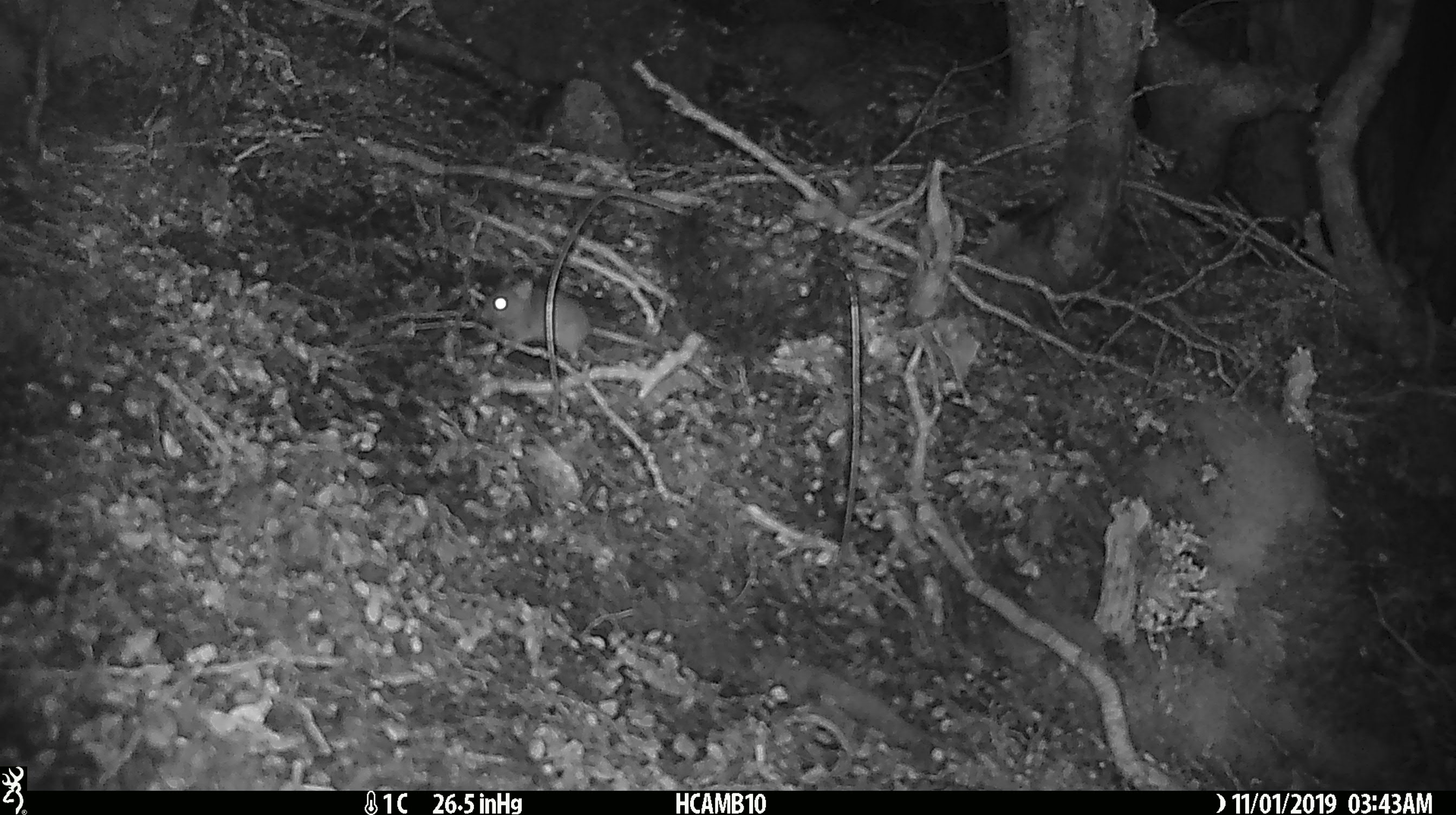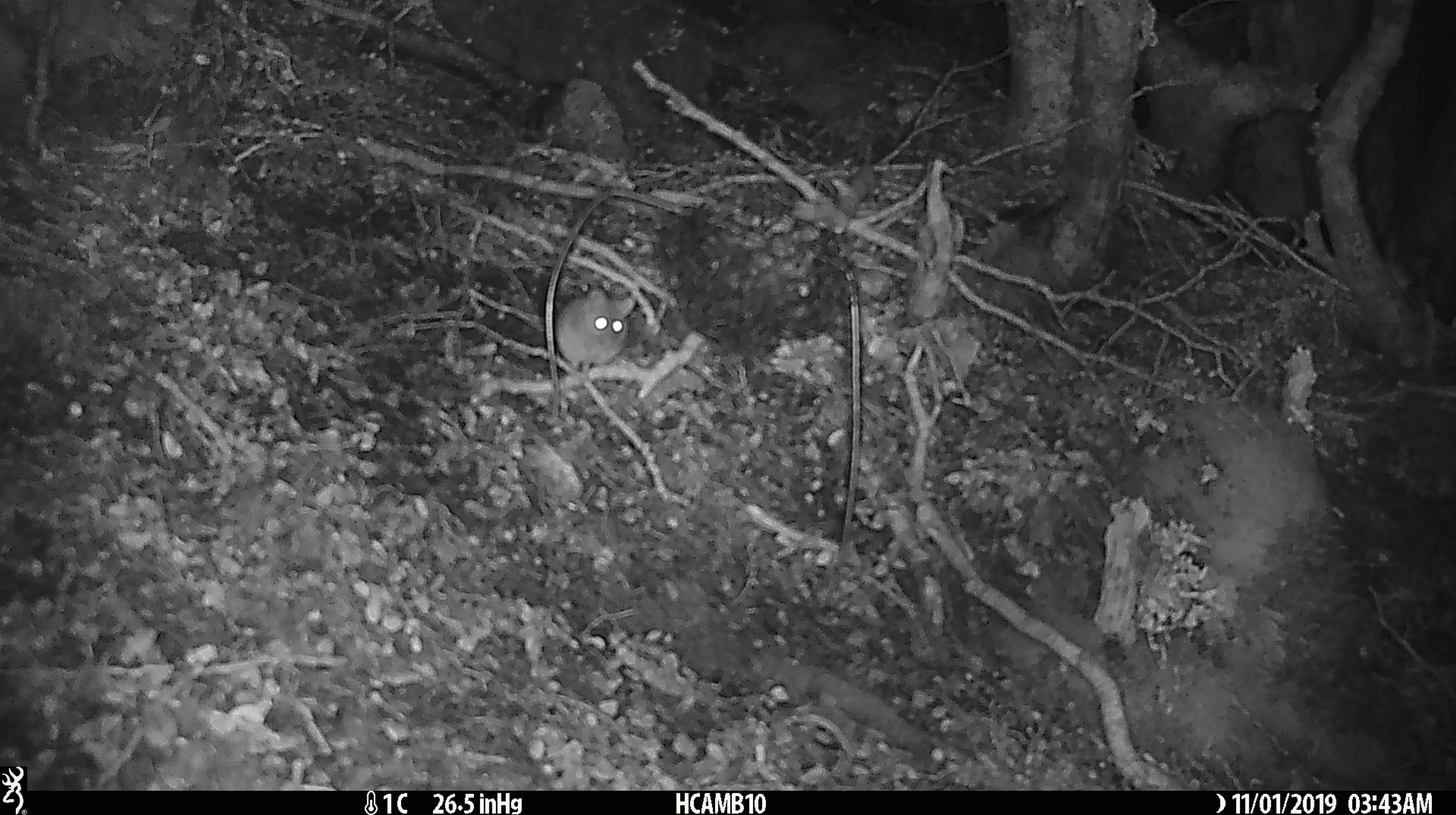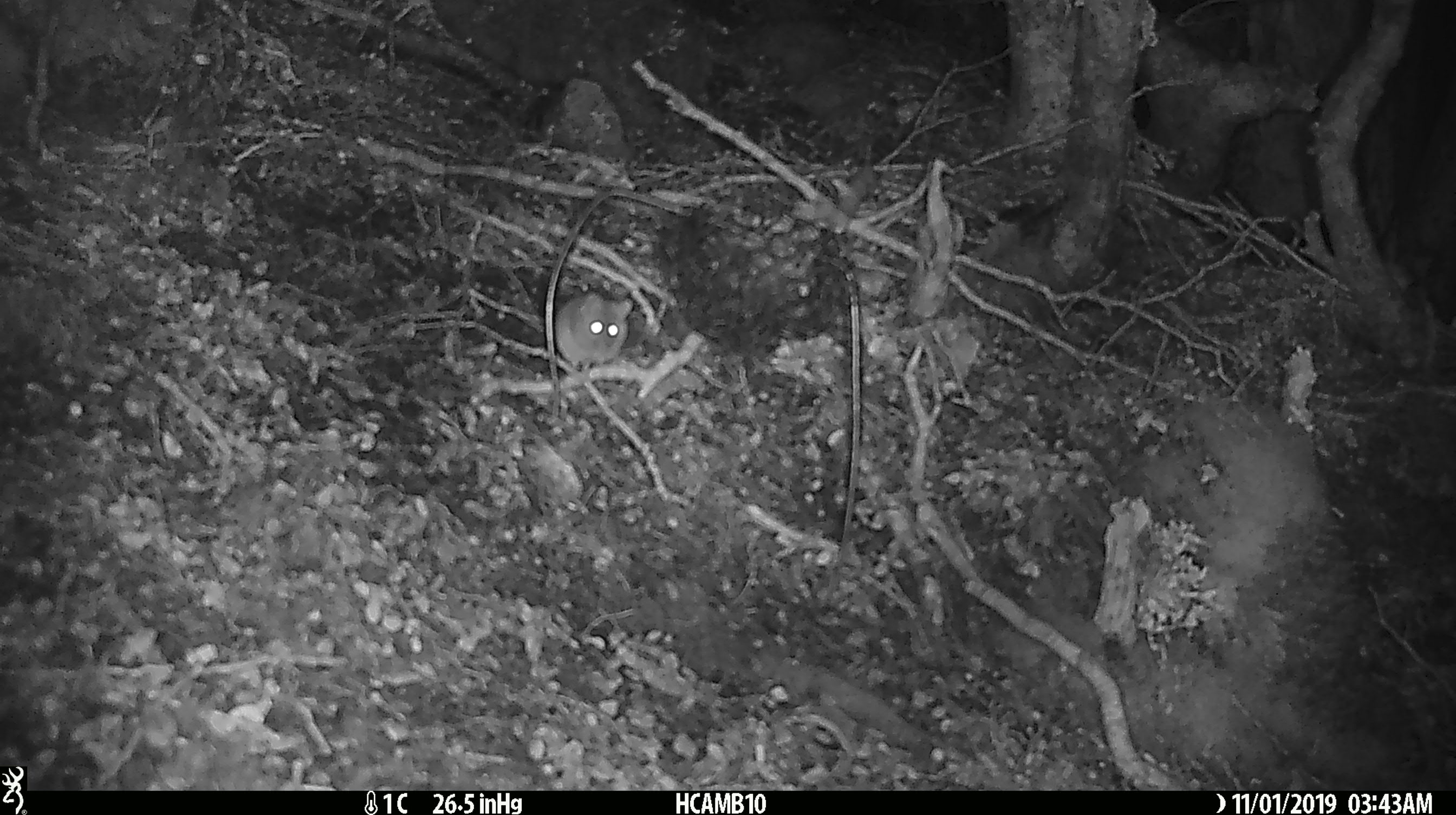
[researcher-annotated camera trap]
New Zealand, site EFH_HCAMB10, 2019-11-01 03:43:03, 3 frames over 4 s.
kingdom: Animalia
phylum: Chordata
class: Mammalia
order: Rodentia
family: Muridae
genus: Mus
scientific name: Mus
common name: mouse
Mouse (Mus).